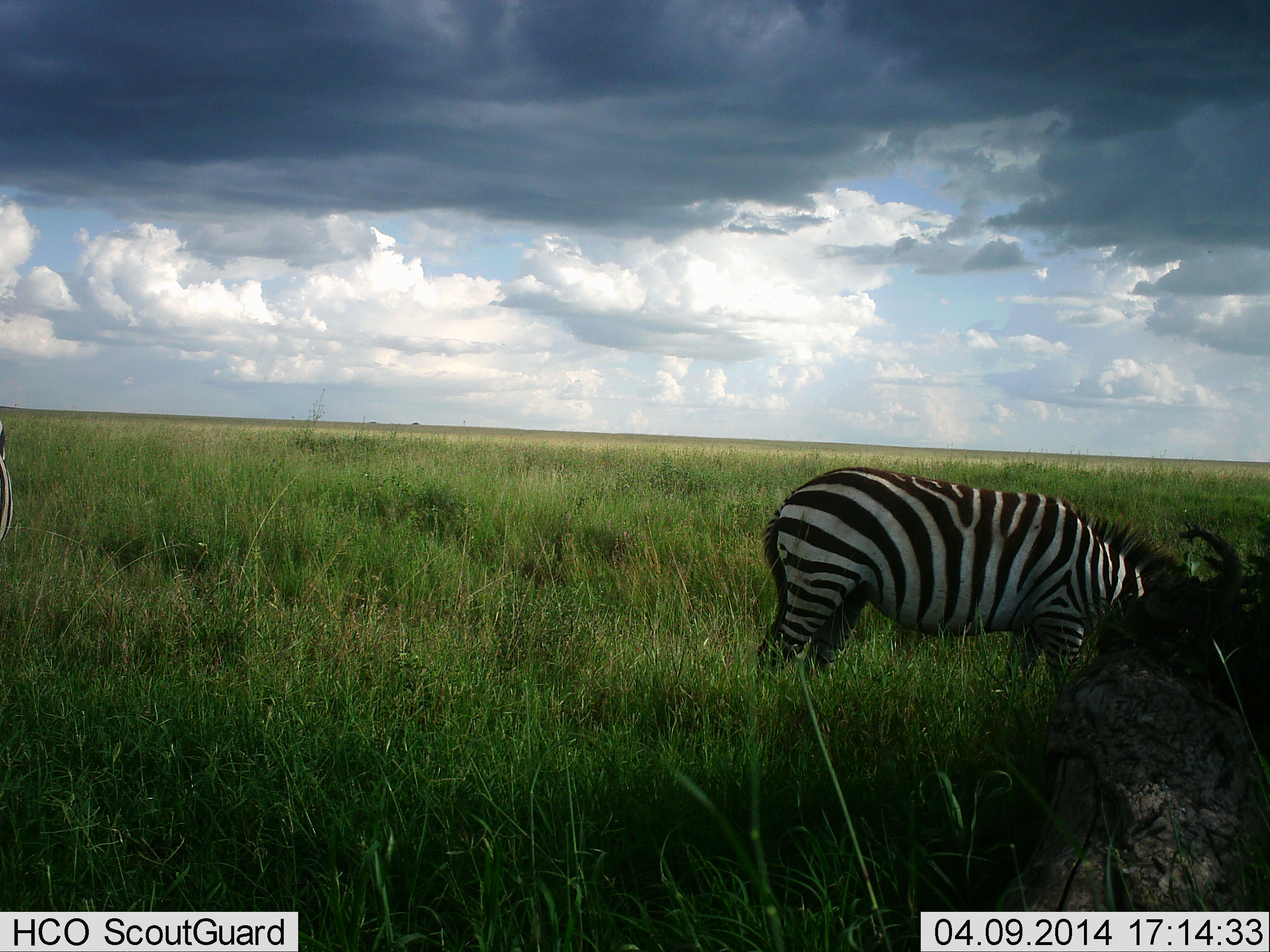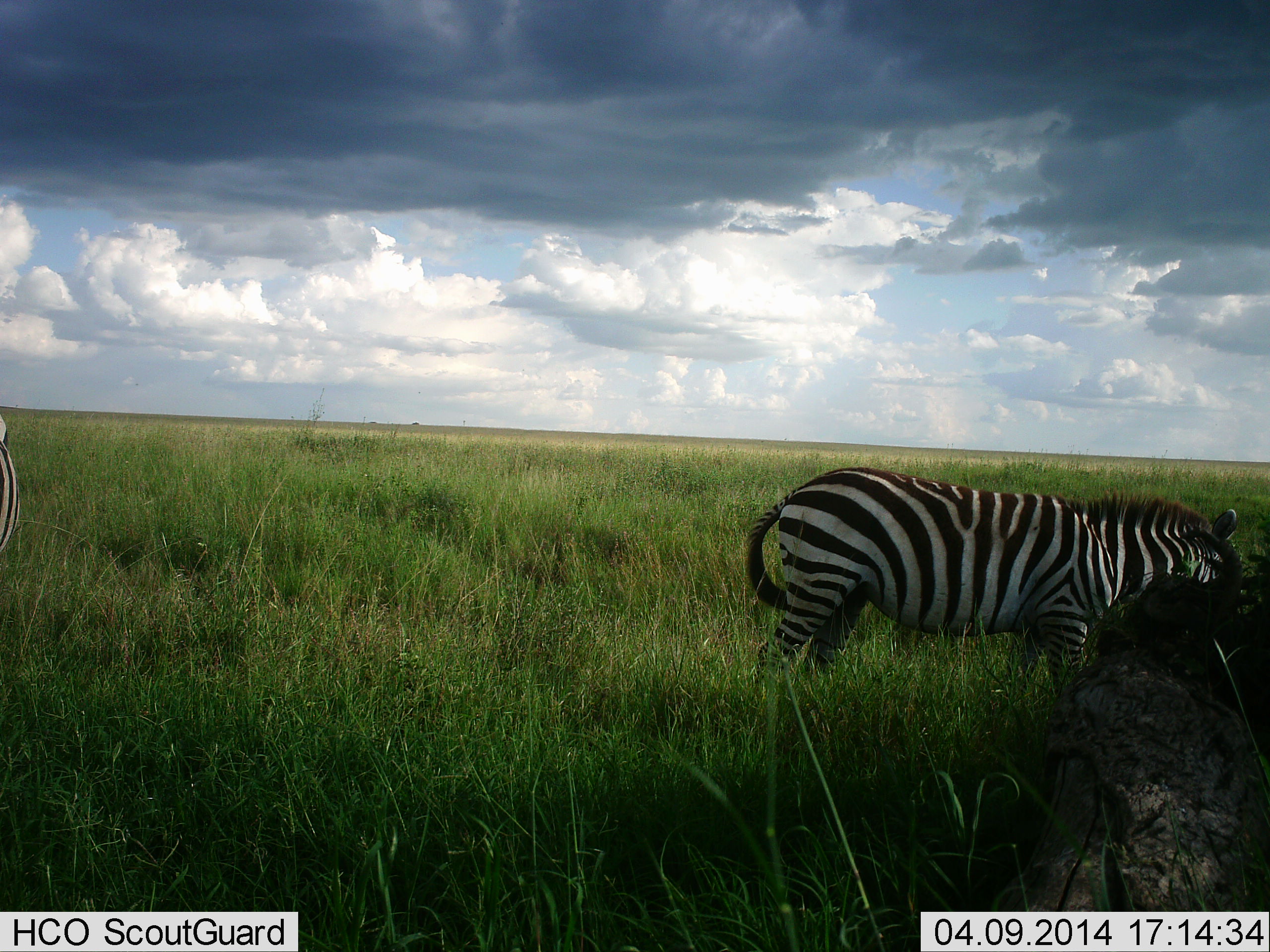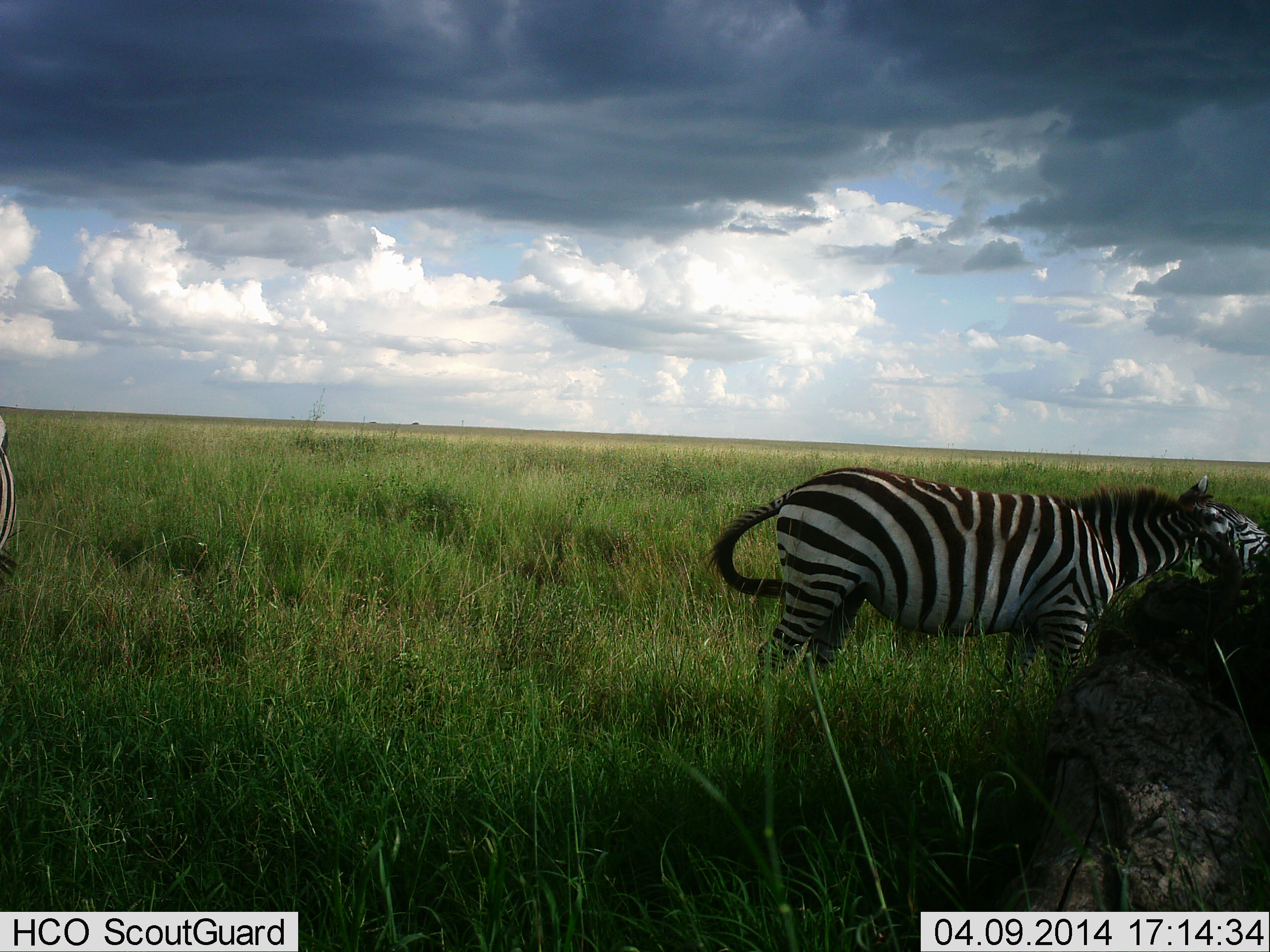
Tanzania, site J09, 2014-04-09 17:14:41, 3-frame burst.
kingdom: Animalia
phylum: Chordata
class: Mammalia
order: Perissodactyla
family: Equidae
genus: Equus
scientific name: Equus quagga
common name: plains zebra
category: zebra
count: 2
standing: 64%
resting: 0%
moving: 0%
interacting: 0%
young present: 0%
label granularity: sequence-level